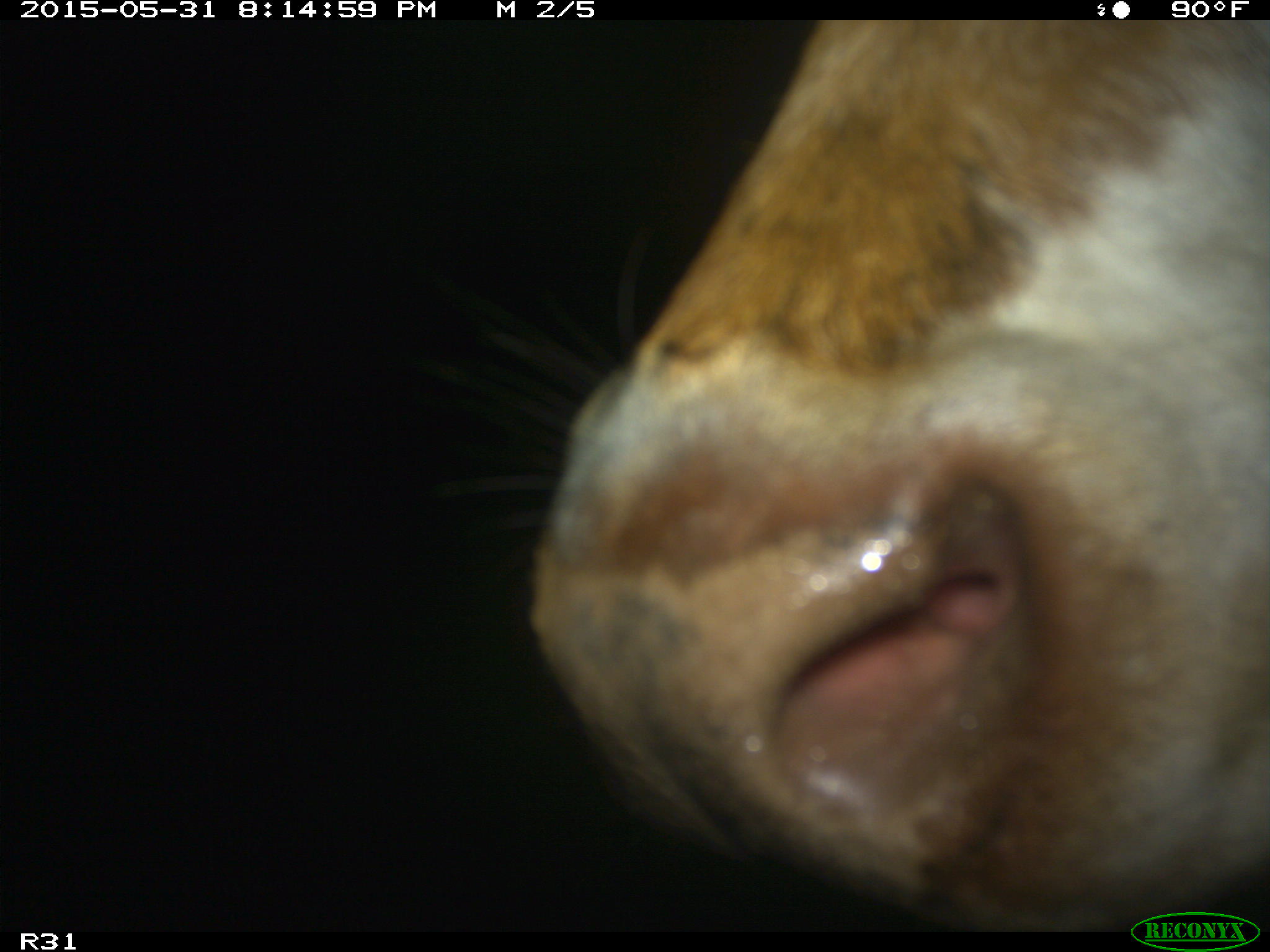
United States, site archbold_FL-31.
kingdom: Animalia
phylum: Chordata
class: Mammalia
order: Artiodactyla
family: Bovidae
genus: Bos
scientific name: Bos taurus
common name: domestic cow